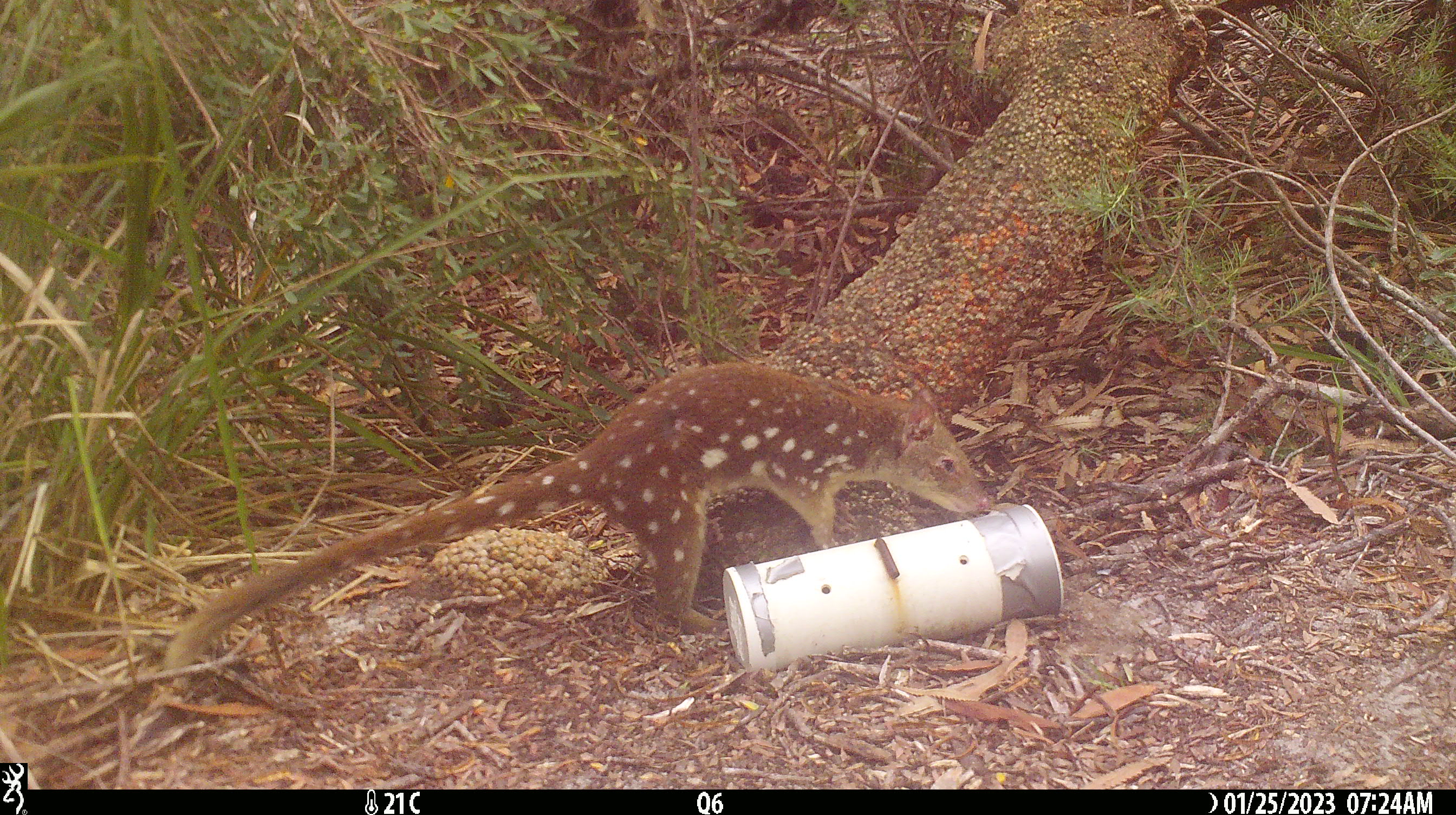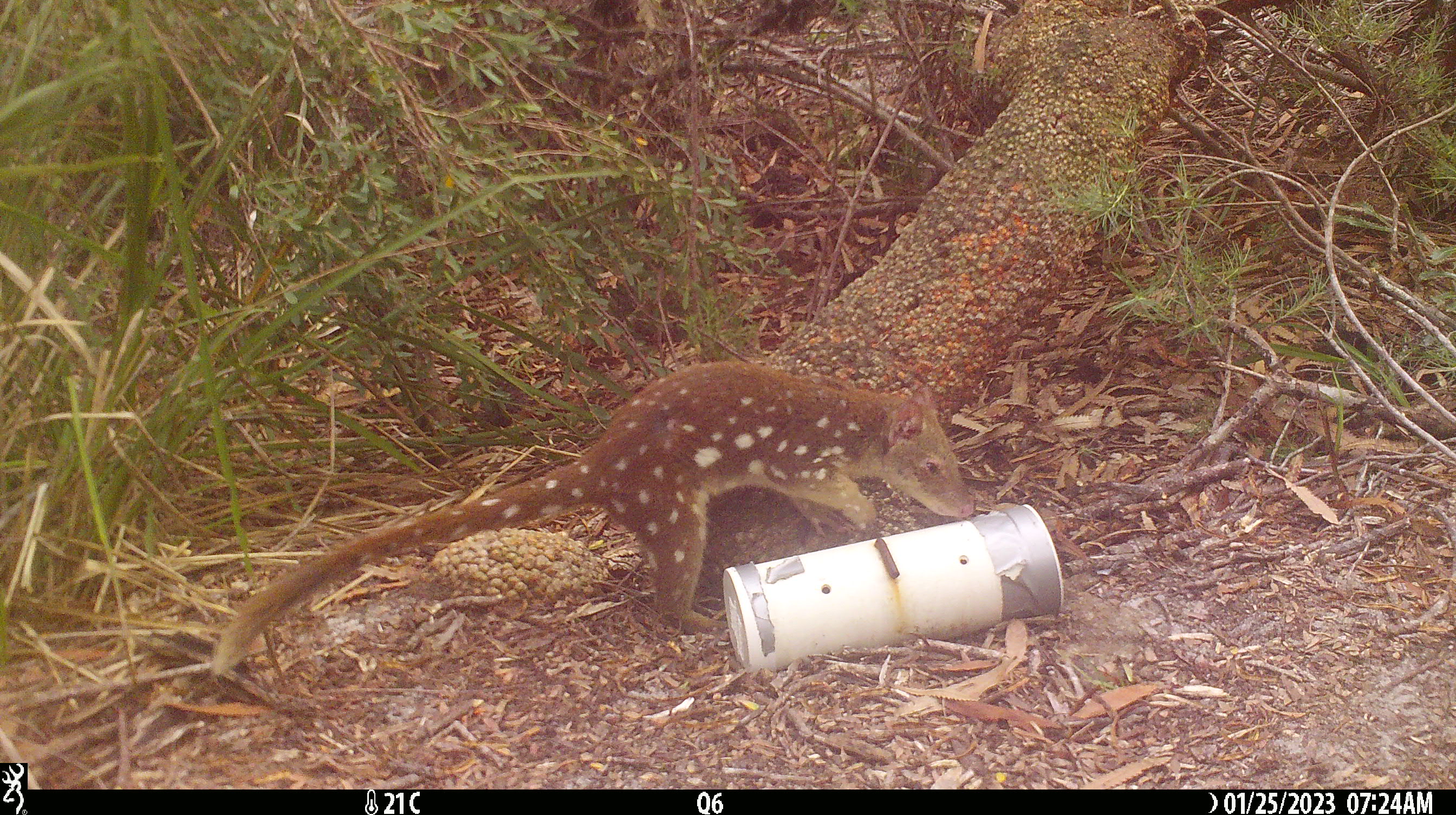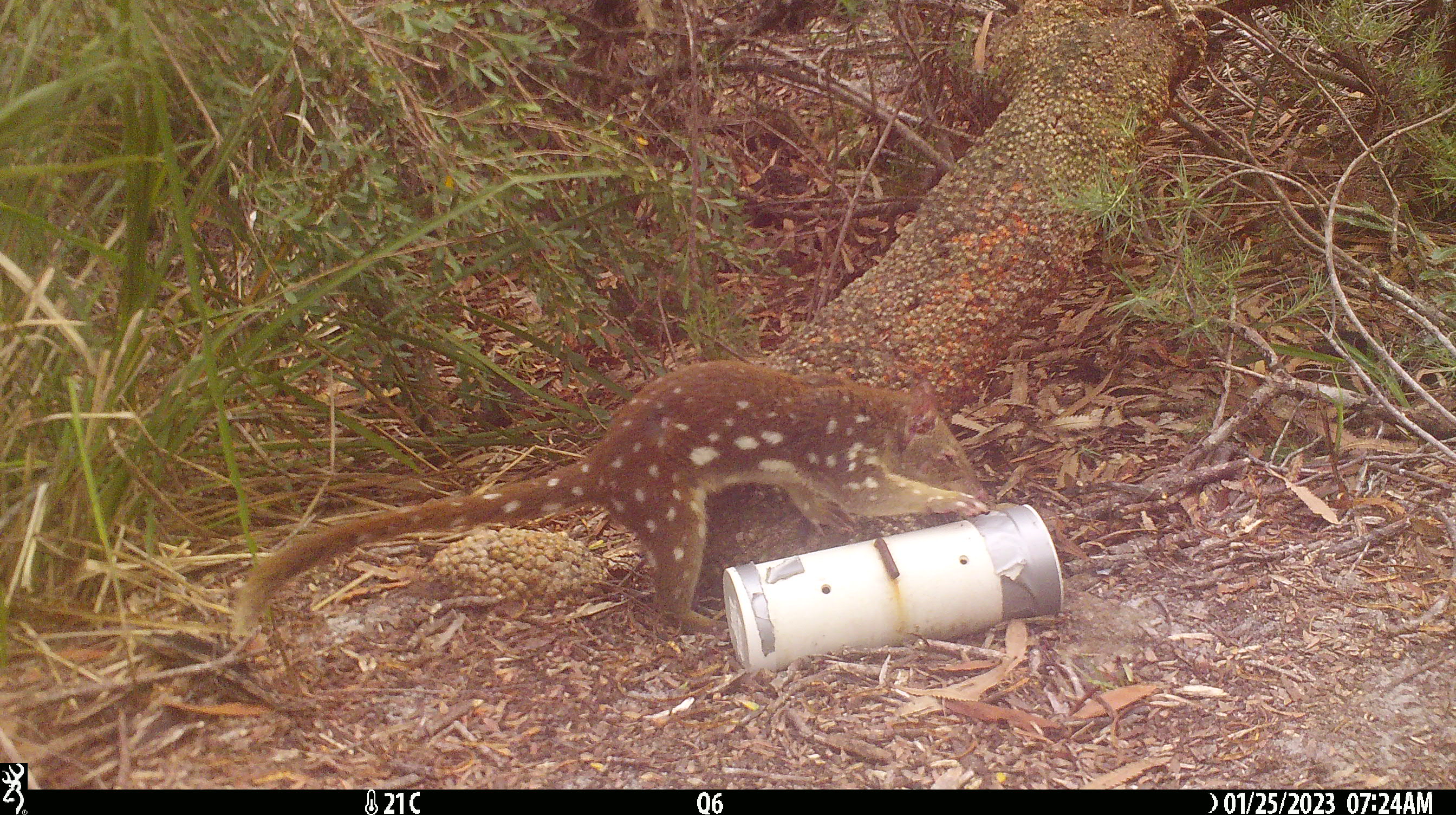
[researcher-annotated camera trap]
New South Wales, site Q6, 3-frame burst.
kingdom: Animalia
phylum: Chordata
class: Mammalia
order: Dasyuromorphia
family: Dasyuridae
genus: Dasyurus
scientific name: Dasyurus maculatus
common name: spotted-tailed quoll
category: quoll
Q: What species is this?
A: Quoll (spotted-tailed quoll) (Dasyurus maculatus).